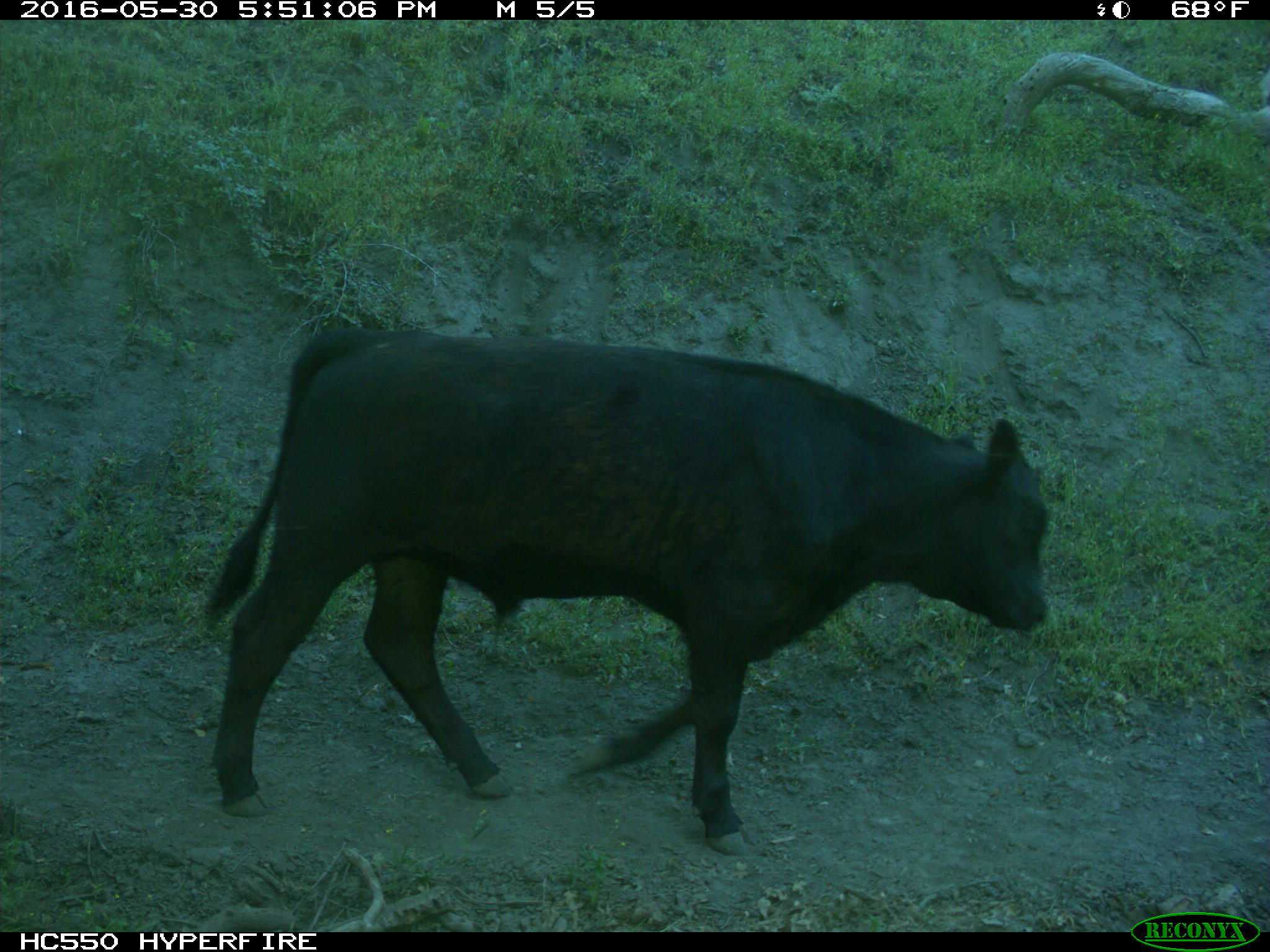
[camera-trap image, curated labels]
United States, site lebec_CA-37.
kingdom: Animalia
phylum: Chordata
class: Mammalia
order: Artiodactyla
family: Bovidae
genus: Bos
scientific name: Bos taurus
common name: domestic cow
Bos taurus (domestic cow).